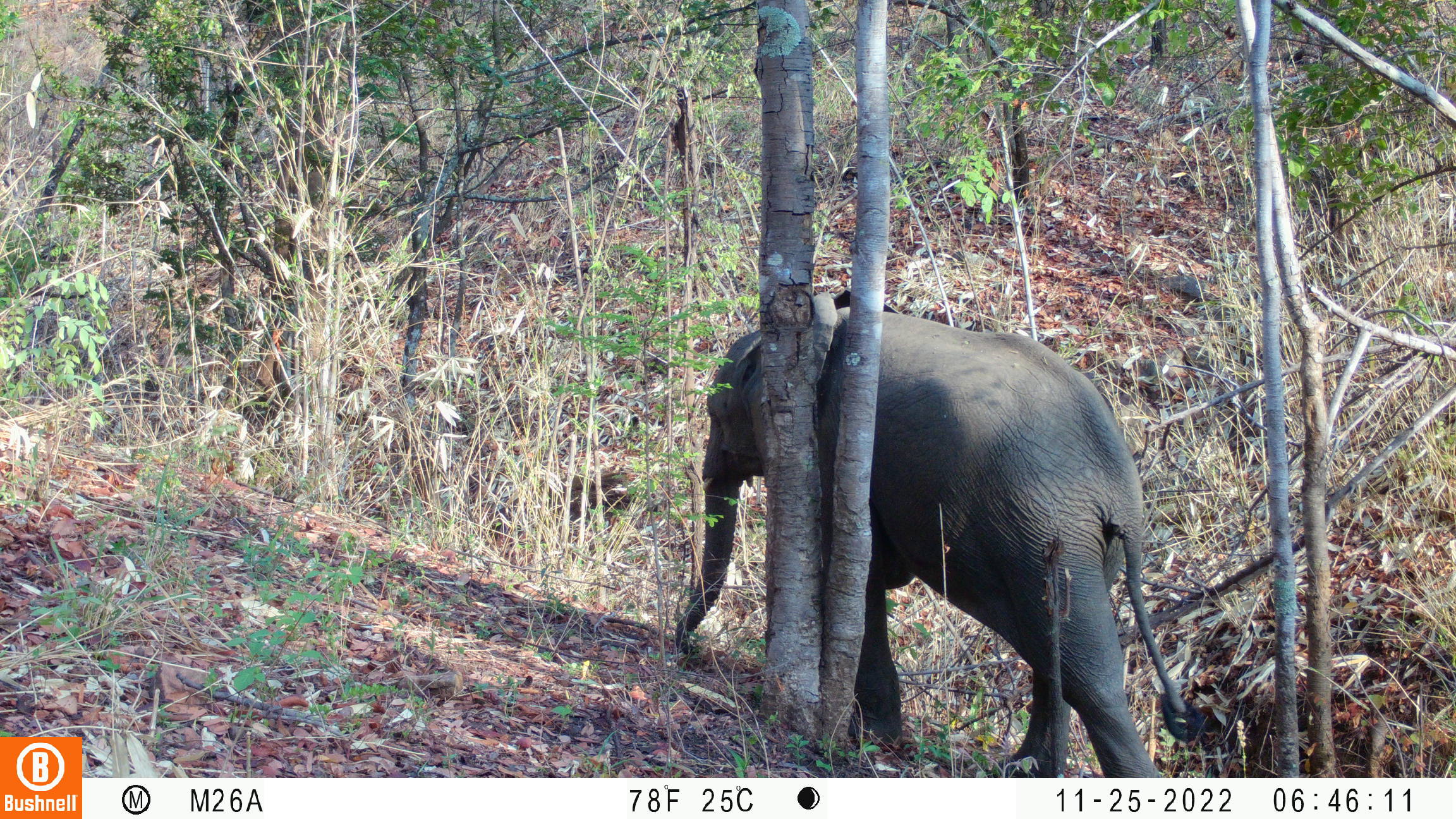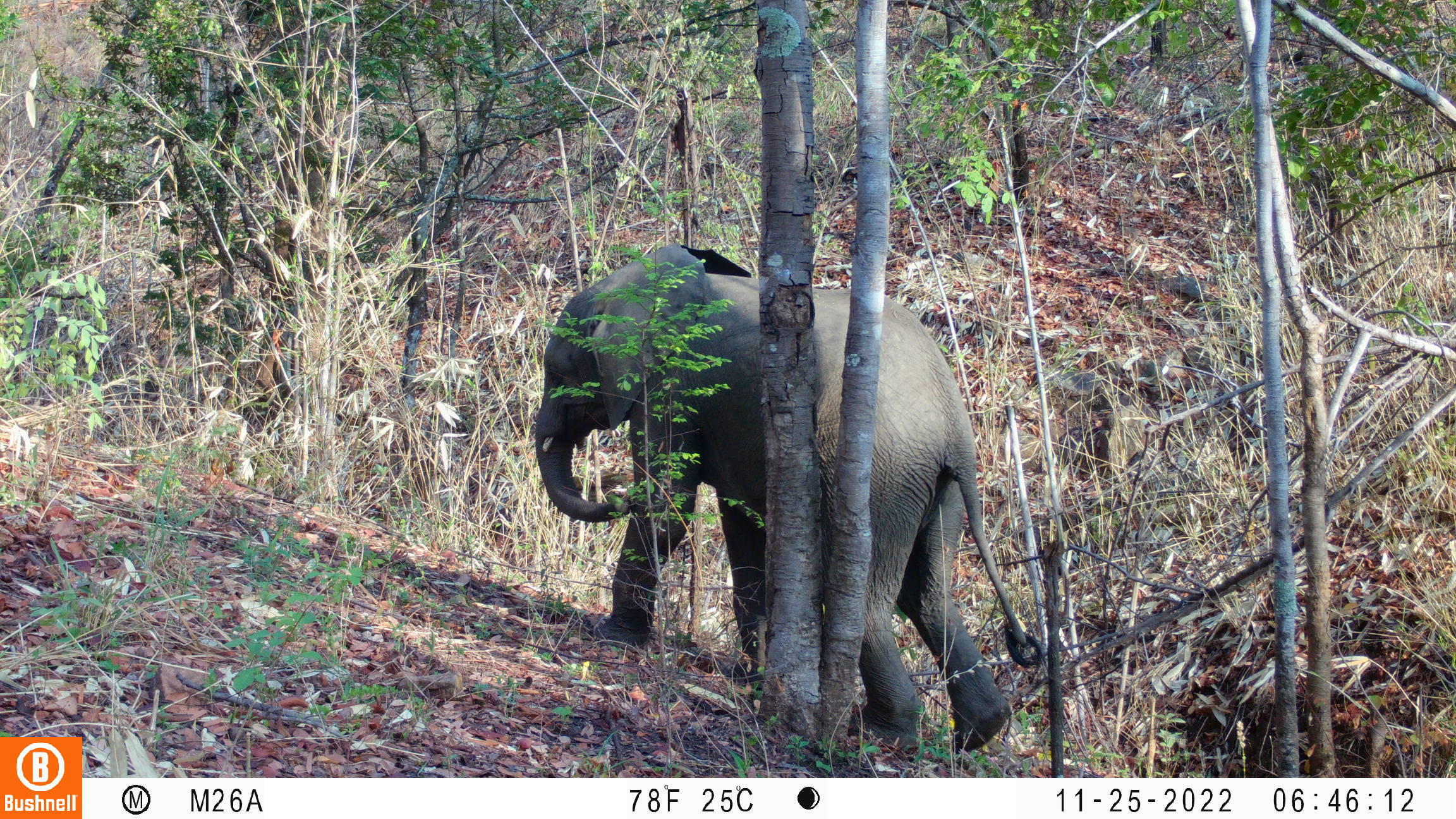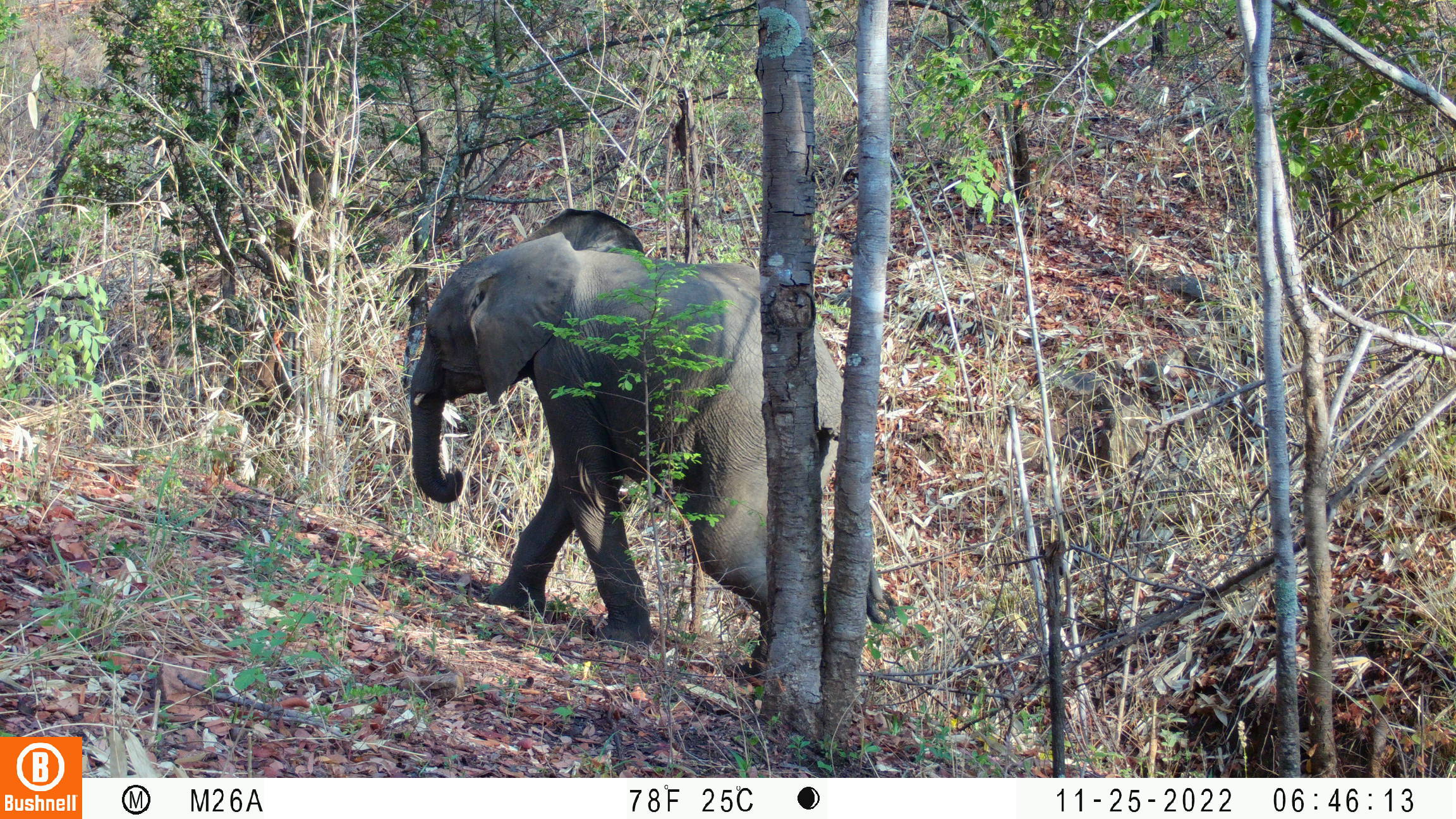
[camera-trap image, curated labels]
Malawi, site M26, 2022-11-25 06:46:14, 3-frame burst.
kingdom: Animalia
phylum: Chordata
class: Mammalia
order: Proboscidea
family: Elephantidae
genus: Loxodonta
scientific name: Loxodonta africana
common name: african savanna elephant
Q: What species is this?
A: African savanna elephant (Loxodonta africana).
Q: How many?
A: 1.